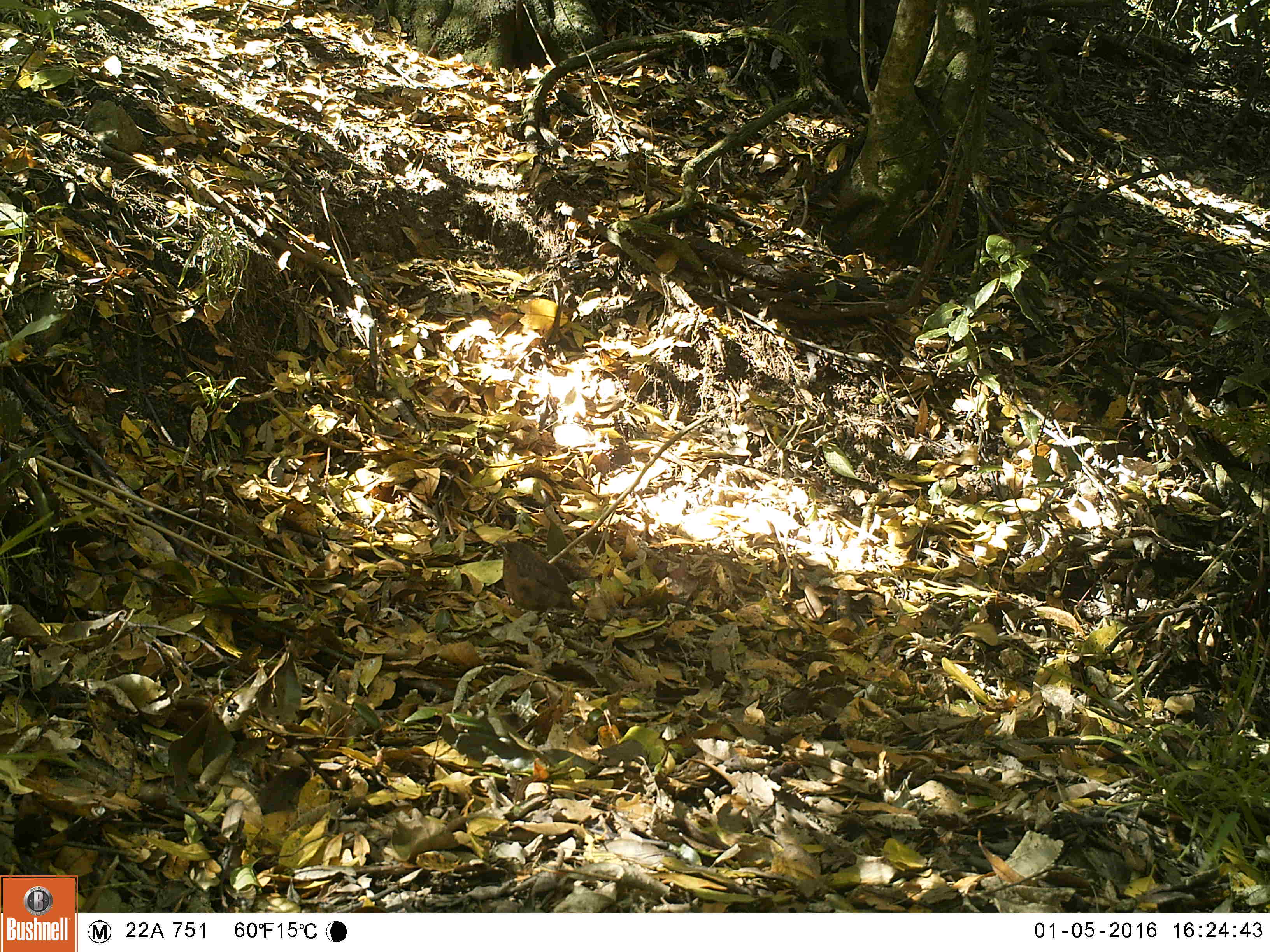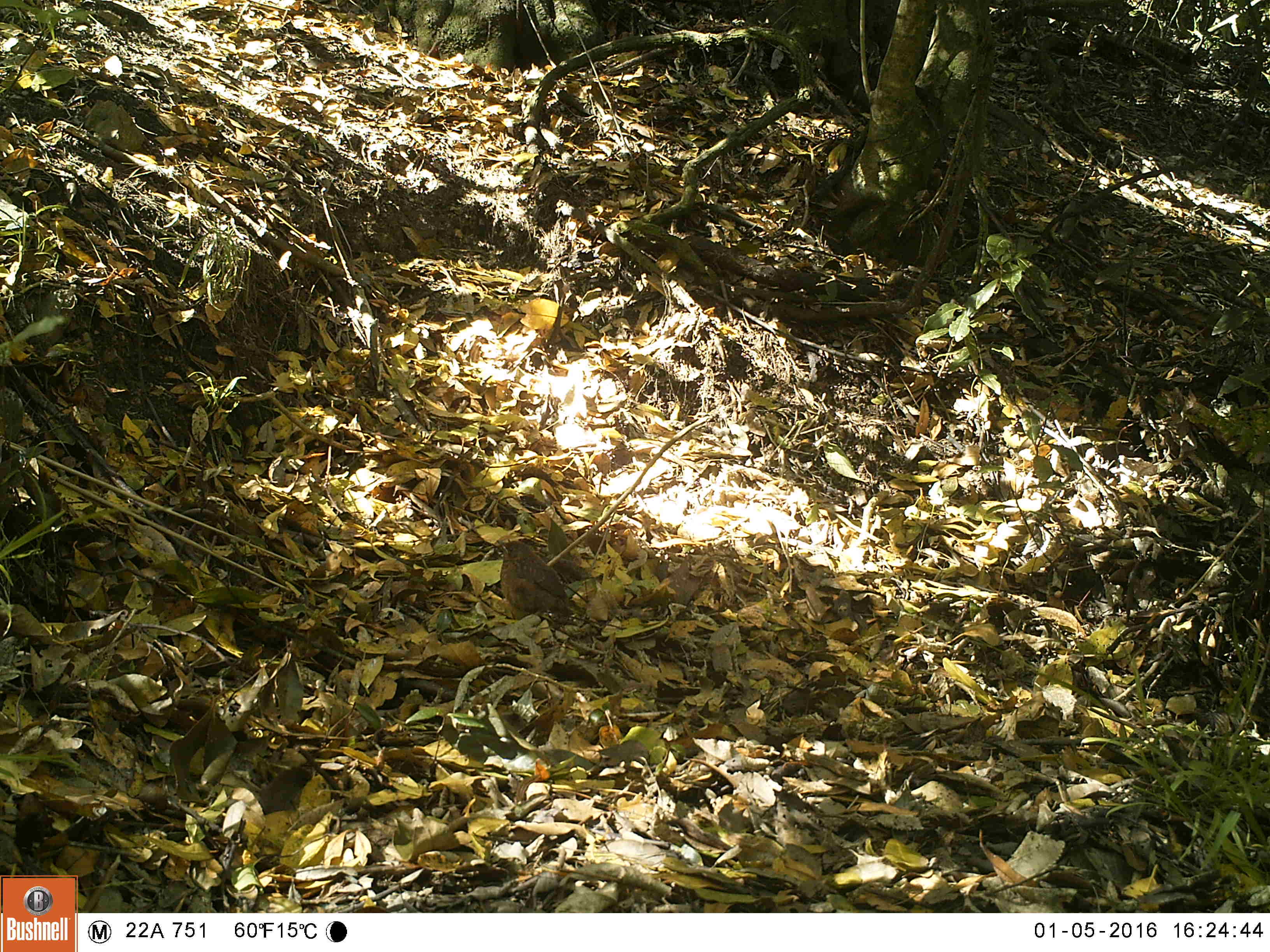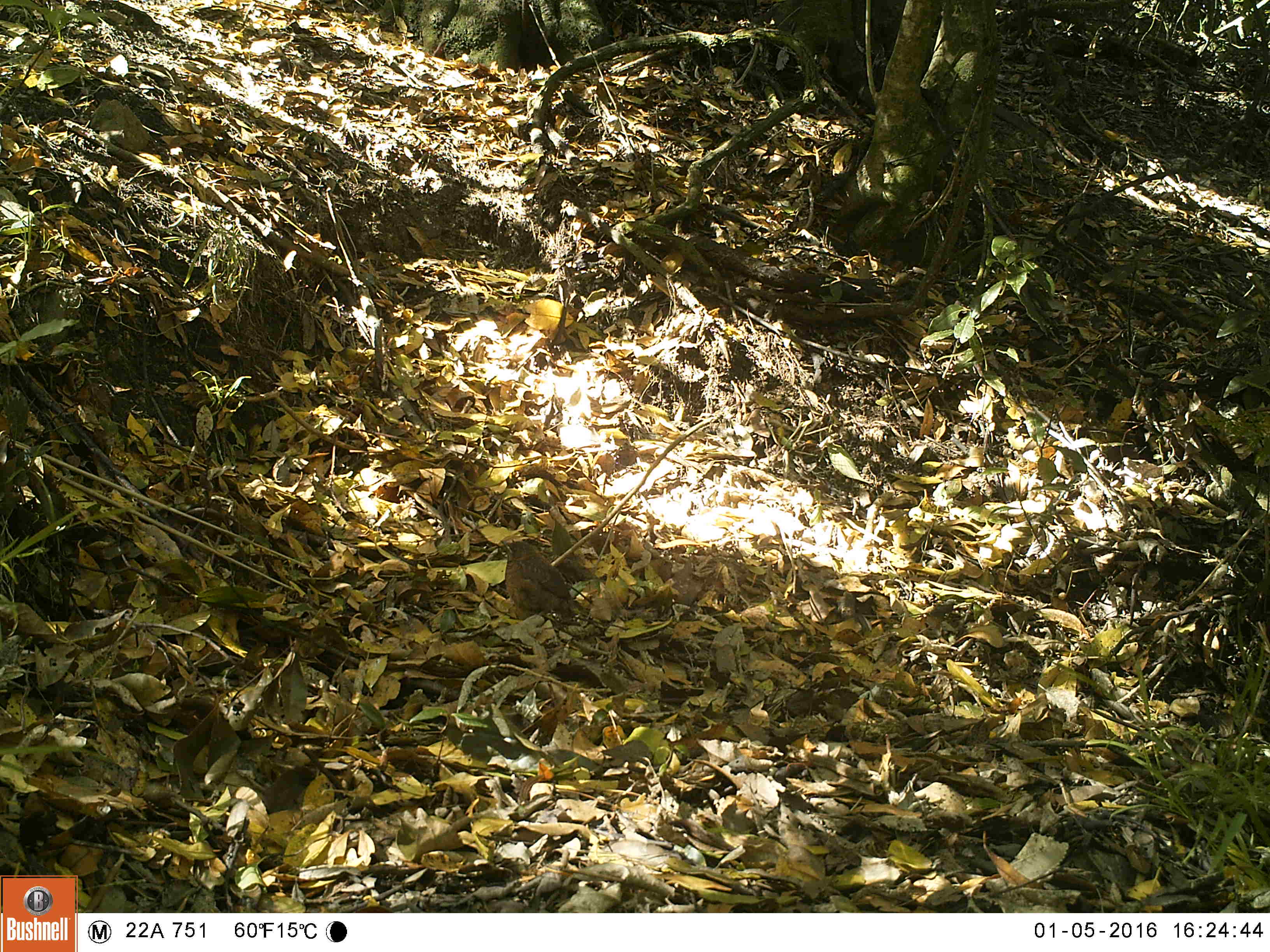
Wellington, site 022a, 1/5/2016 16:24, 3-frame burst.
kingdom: Animalia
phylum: Chordata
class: Aves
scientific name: Aves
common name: bird